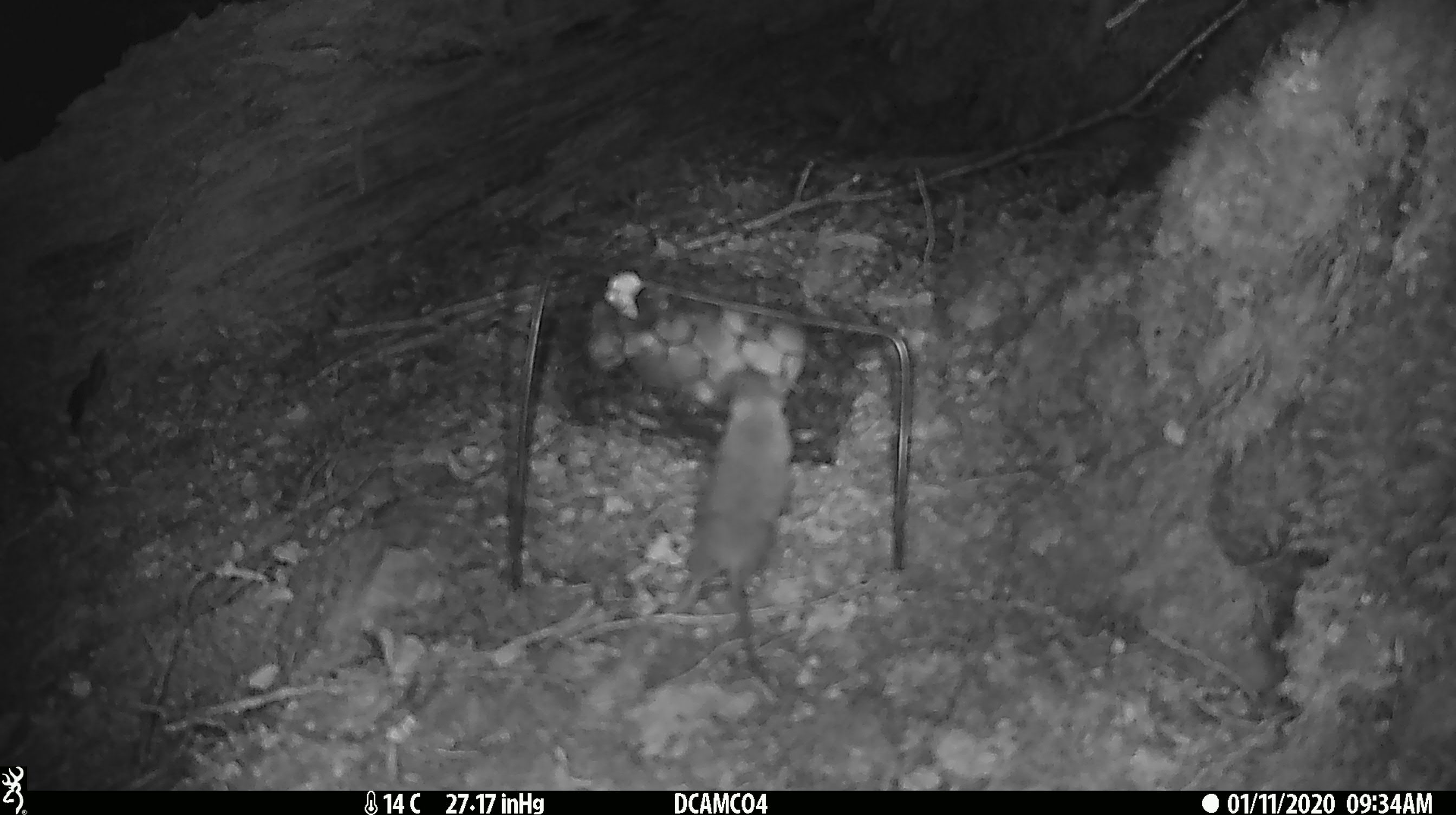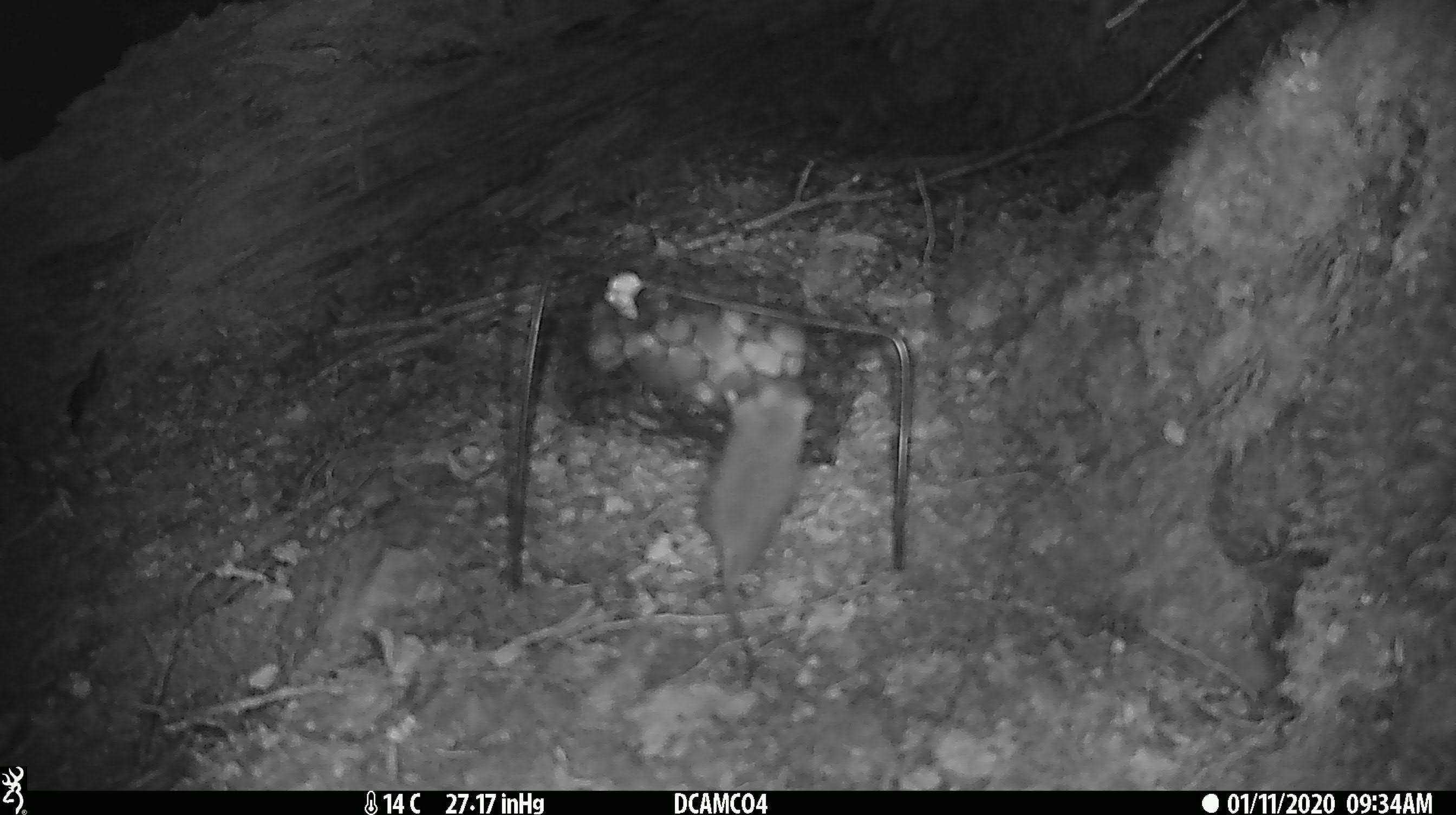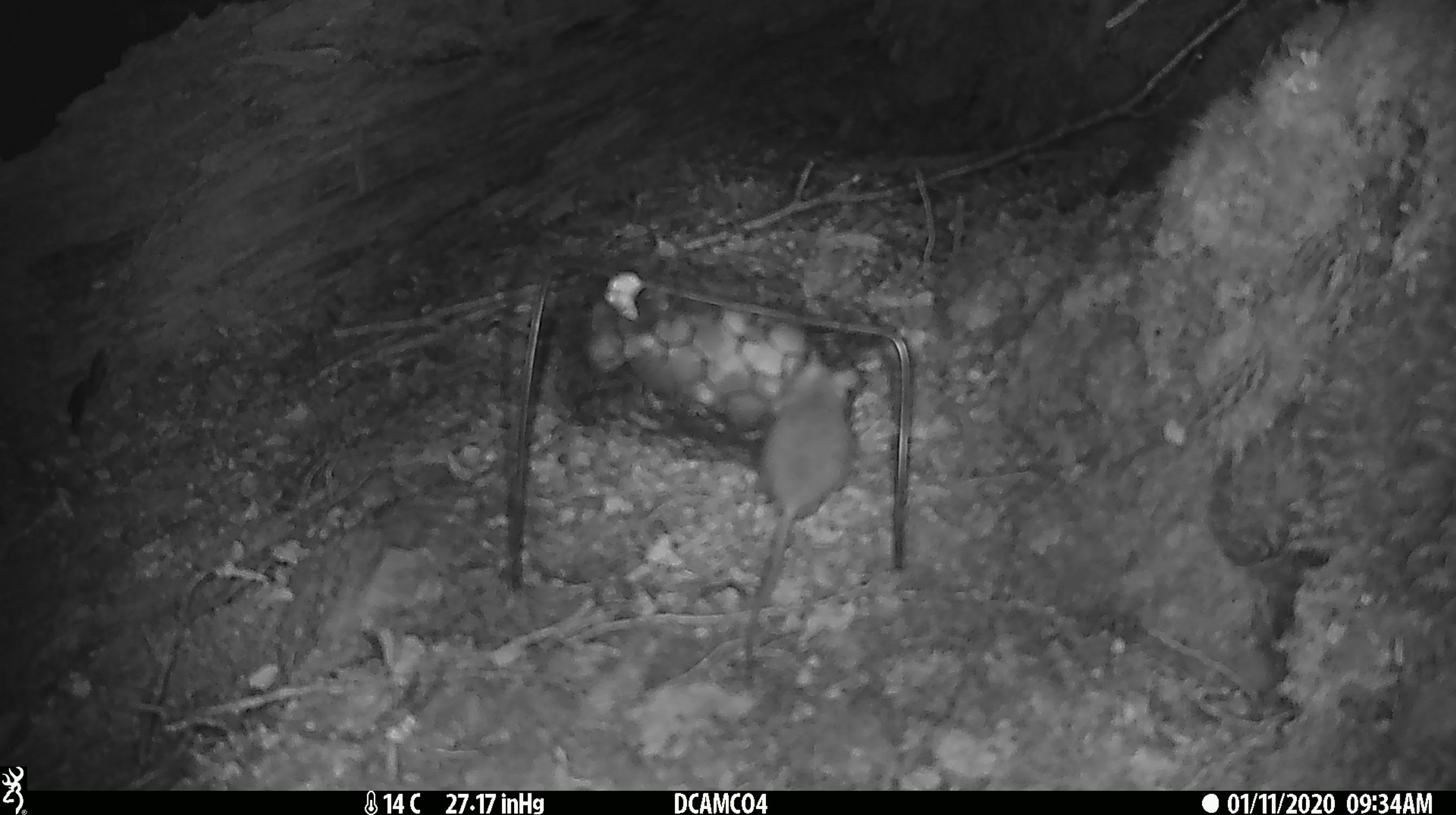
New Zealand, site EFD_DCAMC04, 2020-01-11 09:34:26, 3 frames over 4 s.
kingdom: Animalia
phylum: Chordata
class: Mammalia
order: Rodentia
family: Muridae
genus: Mus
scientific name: Mus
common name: mouse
Mouse (Mus).